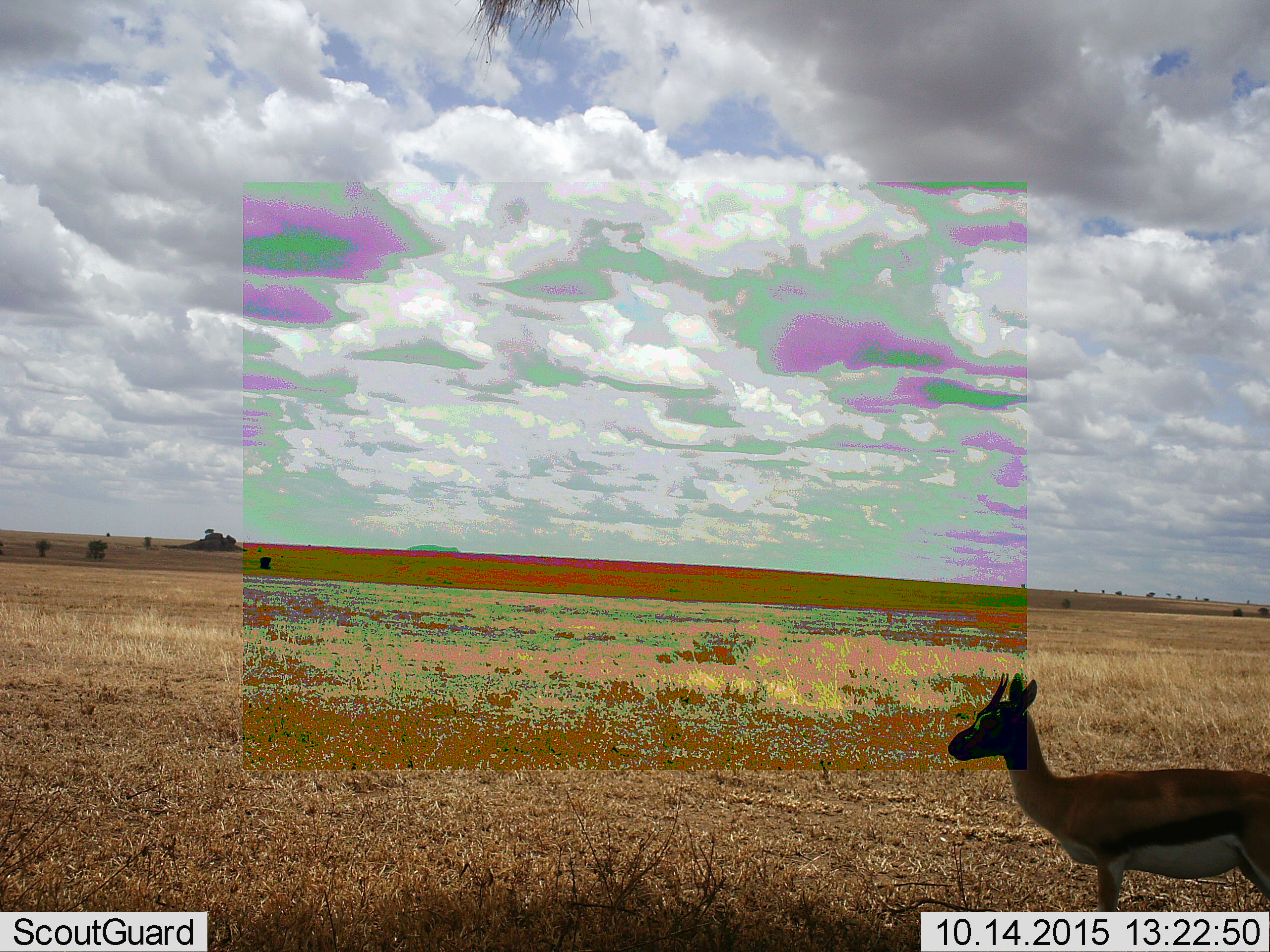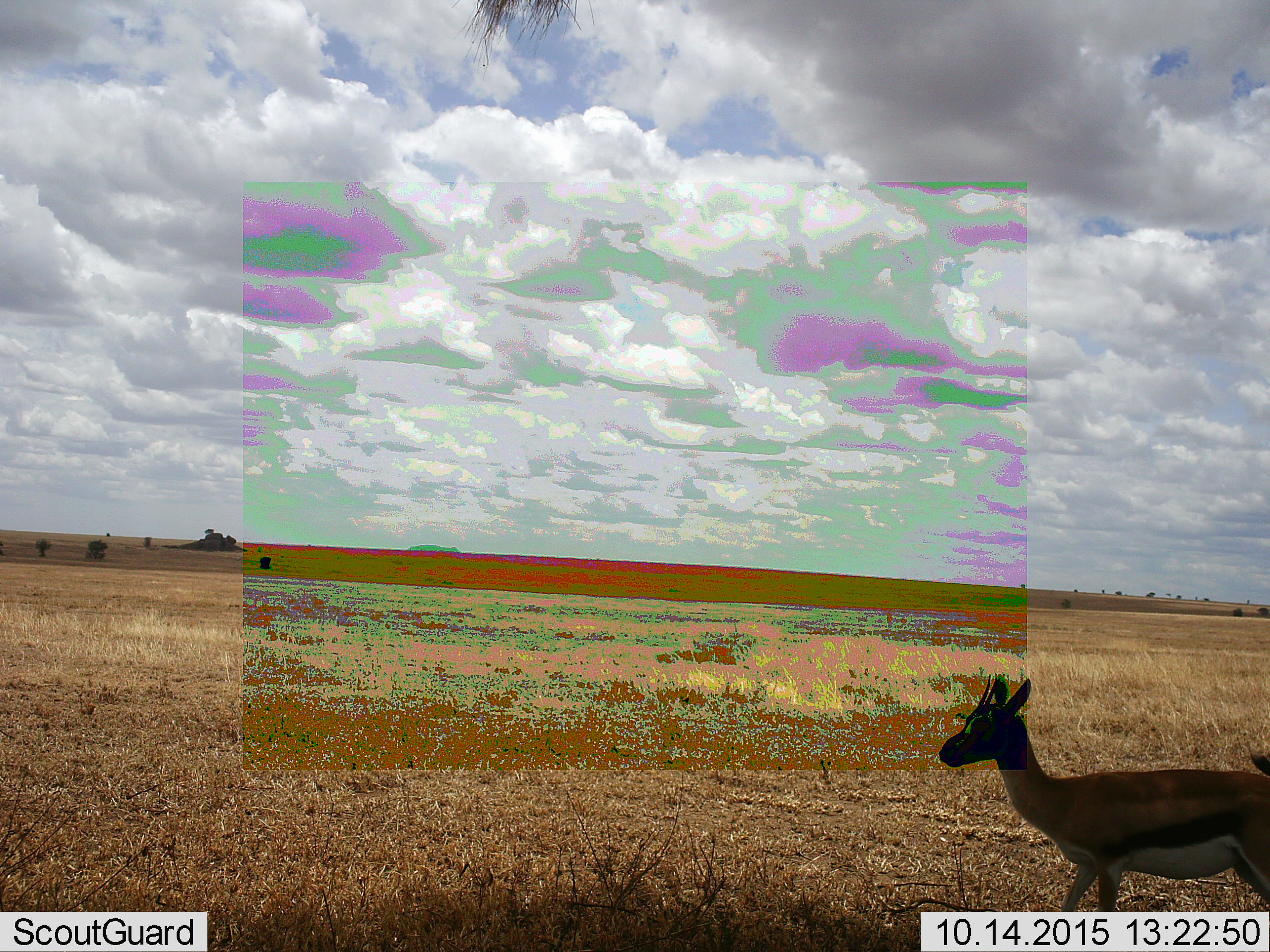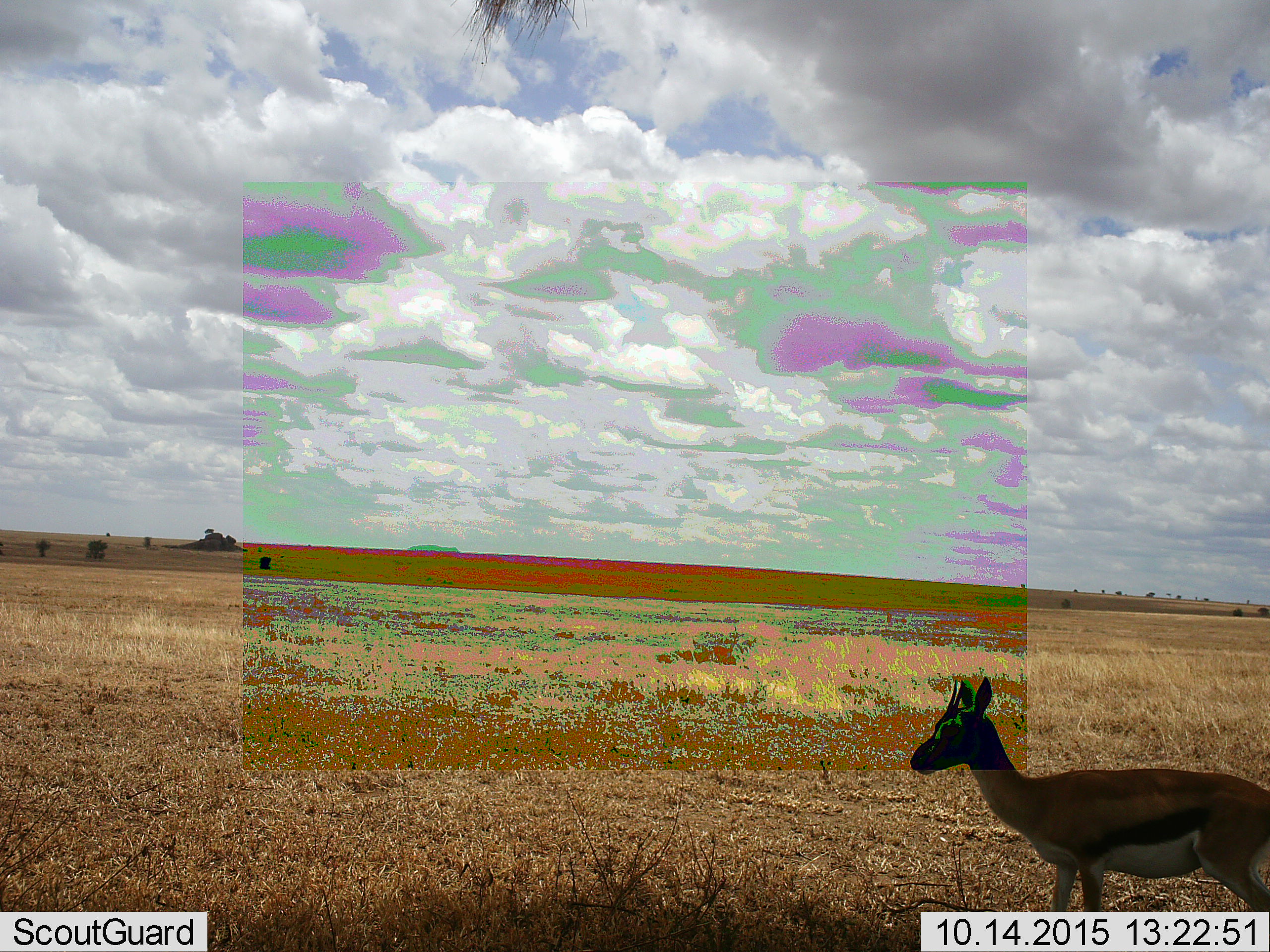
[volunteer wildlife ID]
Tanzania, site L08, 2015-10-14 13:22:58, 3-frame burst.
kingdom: Animalia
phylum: Chordata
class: Mammalia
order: Artiodactyla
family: Bovidae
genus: Eudorcas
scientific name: Eudorcas thomsonii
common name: thomson's gazelle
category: gazellethomsons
Gazellethomsons (thomson's gazelle) (Eudorcas thomsonii), count 1. Behavior (volunteer vote fractions): standing 75%, resting 0%, moving 38%, interacting 0%. Young present (vote fraction): 0%. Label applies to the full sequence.